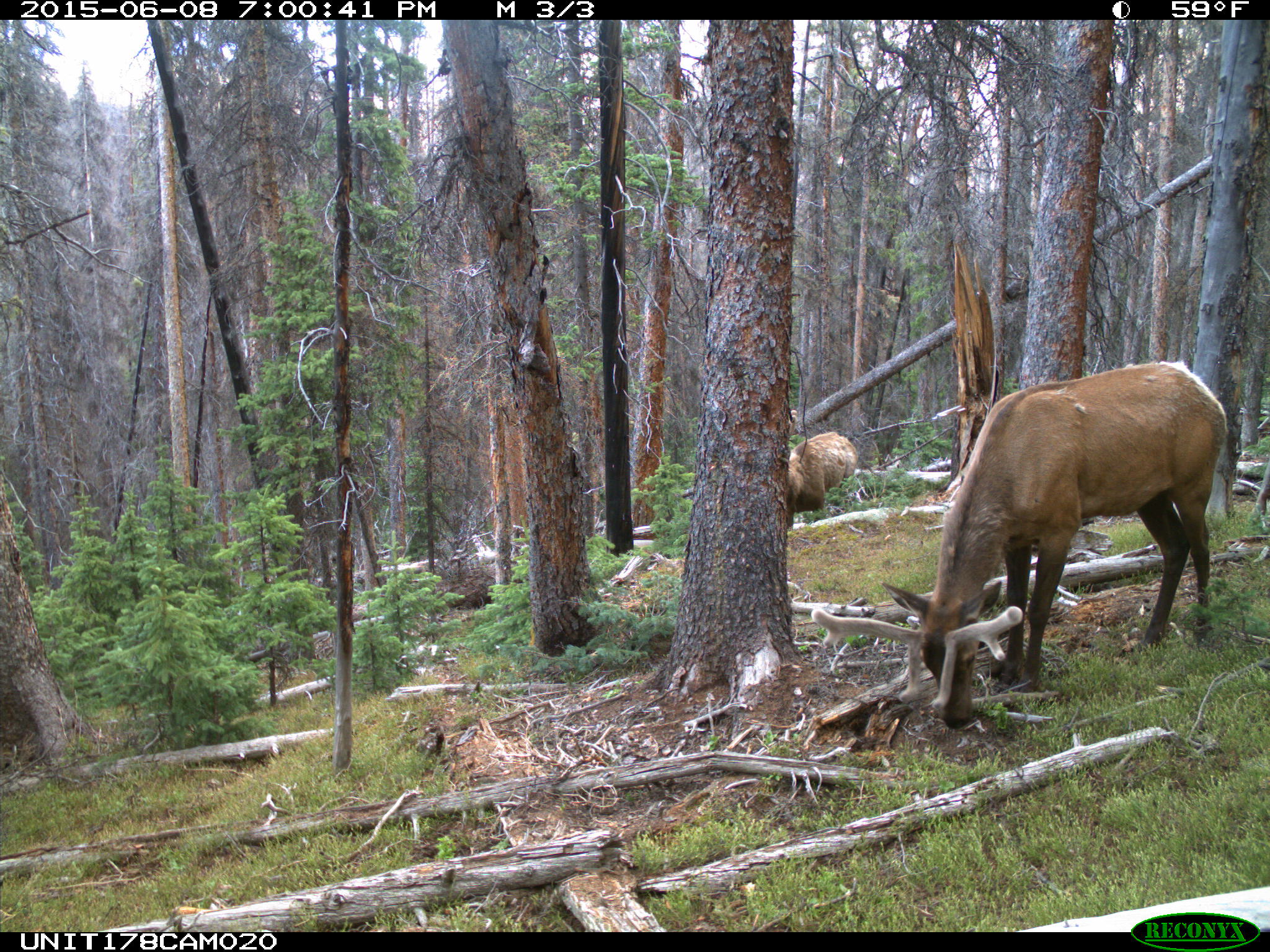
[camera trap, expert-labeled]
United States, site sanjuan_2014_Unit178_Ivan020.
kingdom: Animalia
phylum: Chordata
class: Mammalia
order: Artiodactyla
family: Cervidae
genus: Cervus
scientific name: Cervus elaphus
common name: red deer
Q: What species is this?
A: Cervus elaphus (red deer).